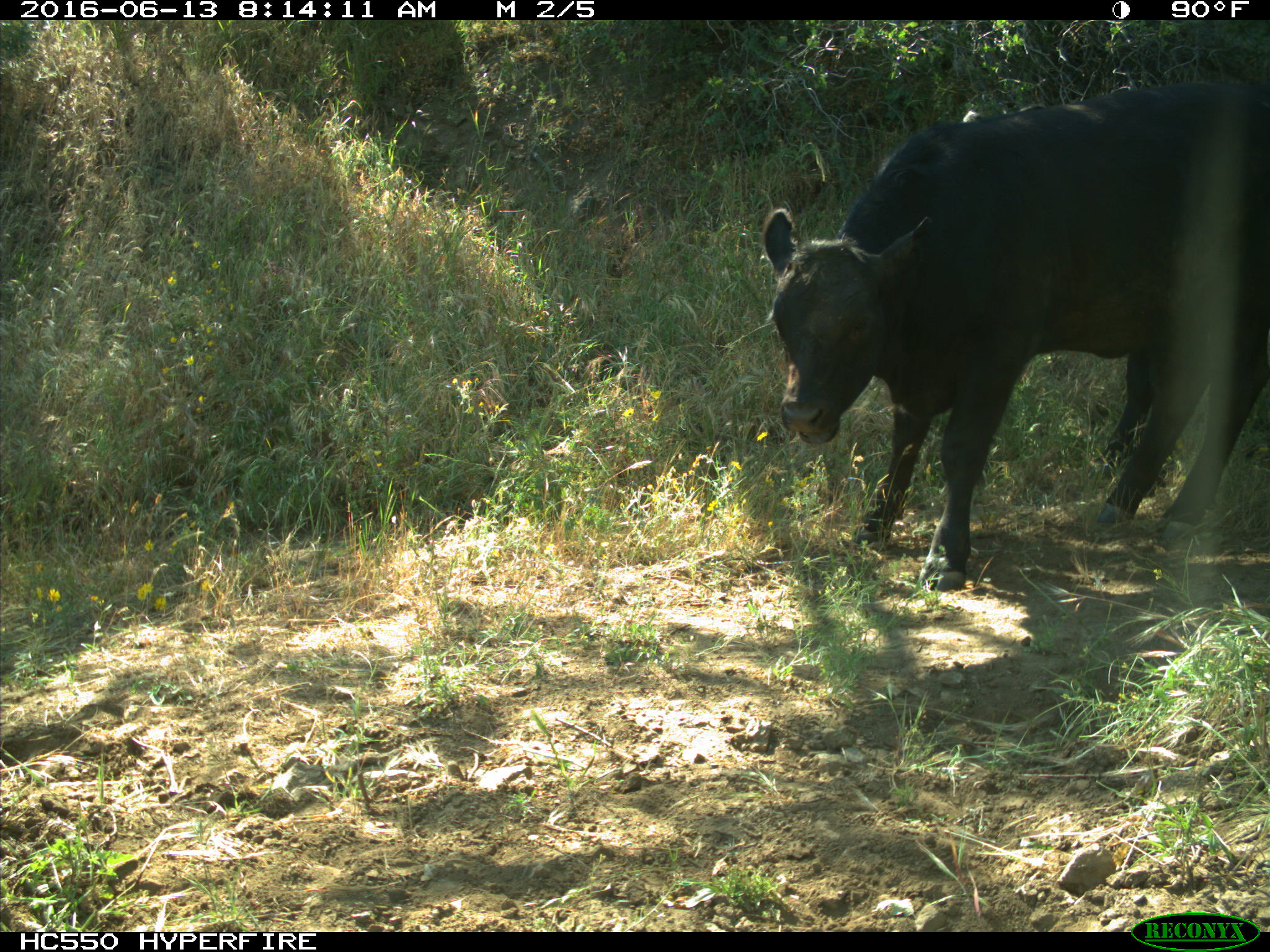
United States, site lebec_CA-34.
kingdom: Animalia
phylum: Chordata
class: Mammalia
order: Artiodactyla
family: Bovidae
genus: Bos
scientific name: Bos taurus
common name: domestic cow